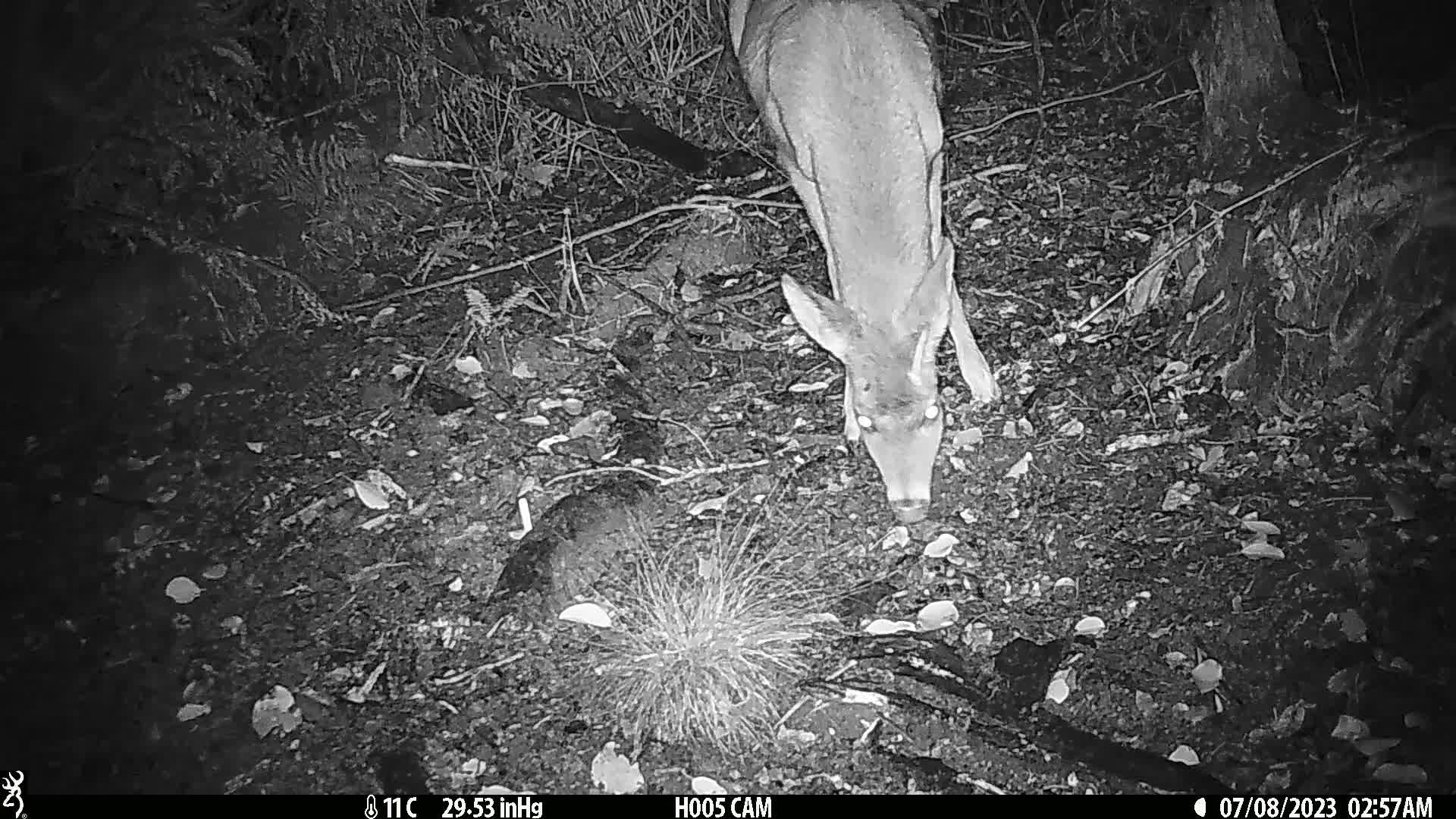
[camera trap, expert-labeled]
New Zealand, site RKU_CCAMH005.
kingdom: Animalia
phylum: Chordata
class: Mammalia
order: Artiodactyla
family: Cervidae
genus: Odocoileus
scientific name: Odocoileus virginianus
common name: white-tailed deer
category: white tailed deer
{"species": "white tailed deer (white-tailed deer) (Odocoileus virginianus)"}